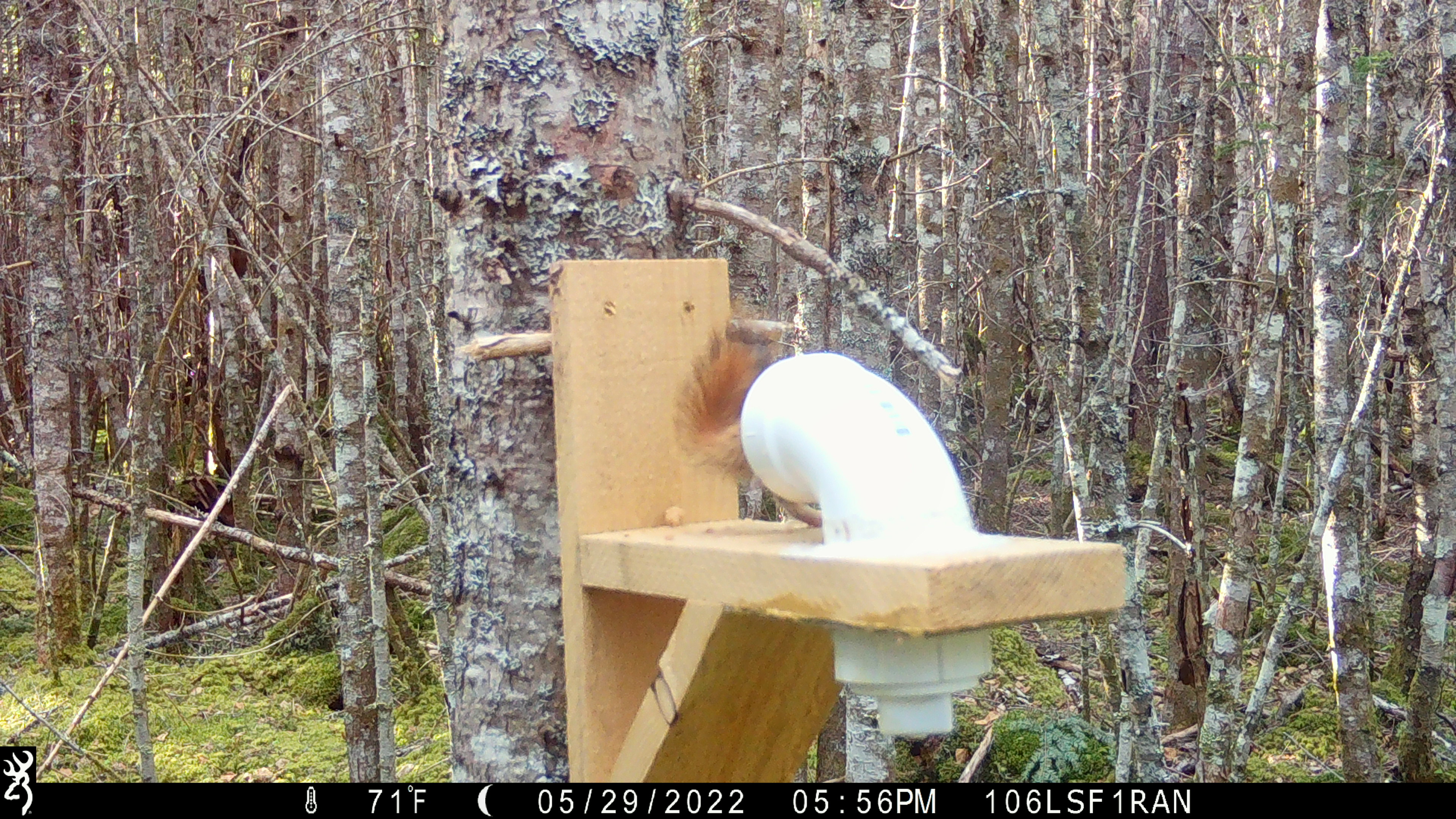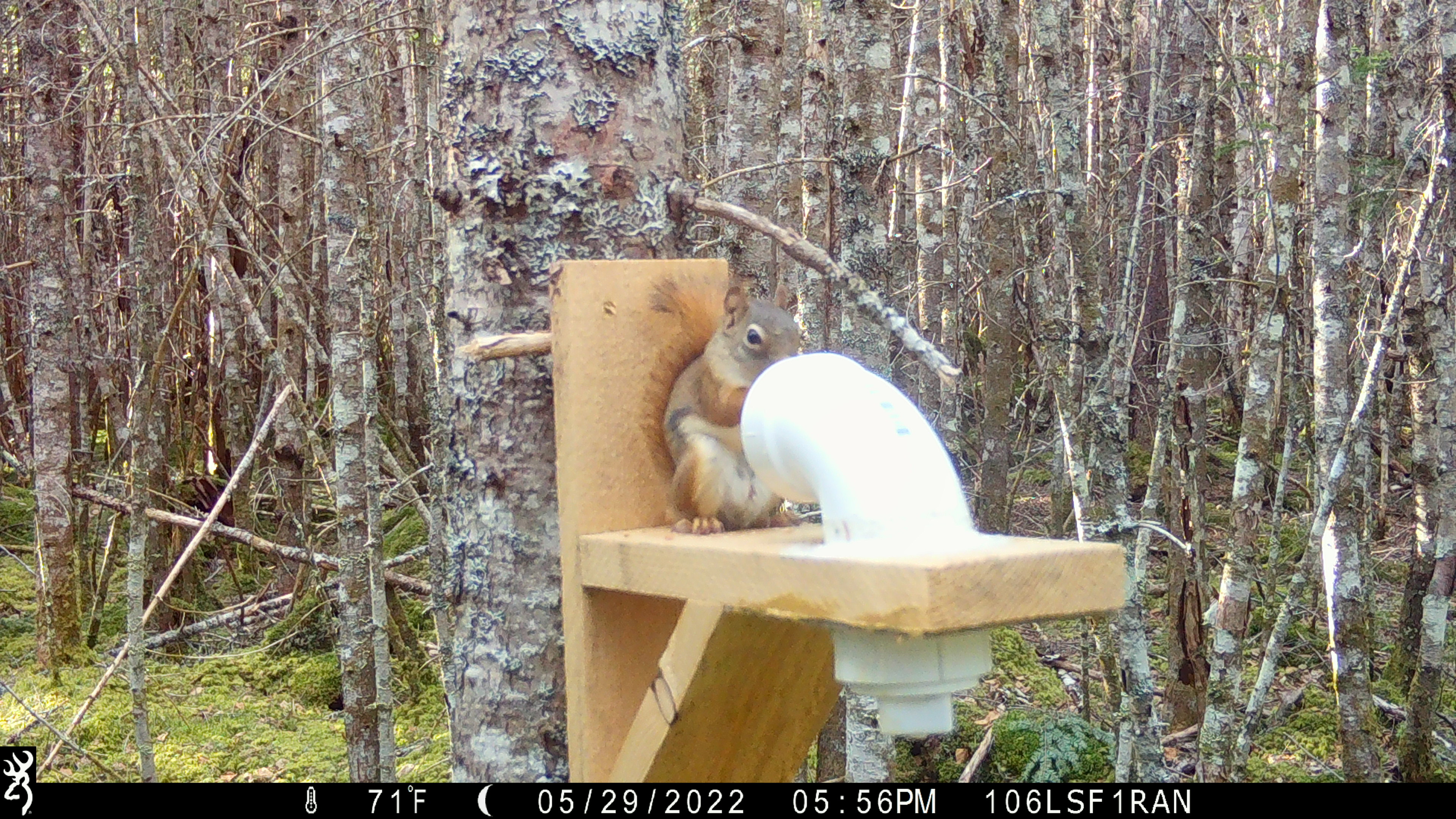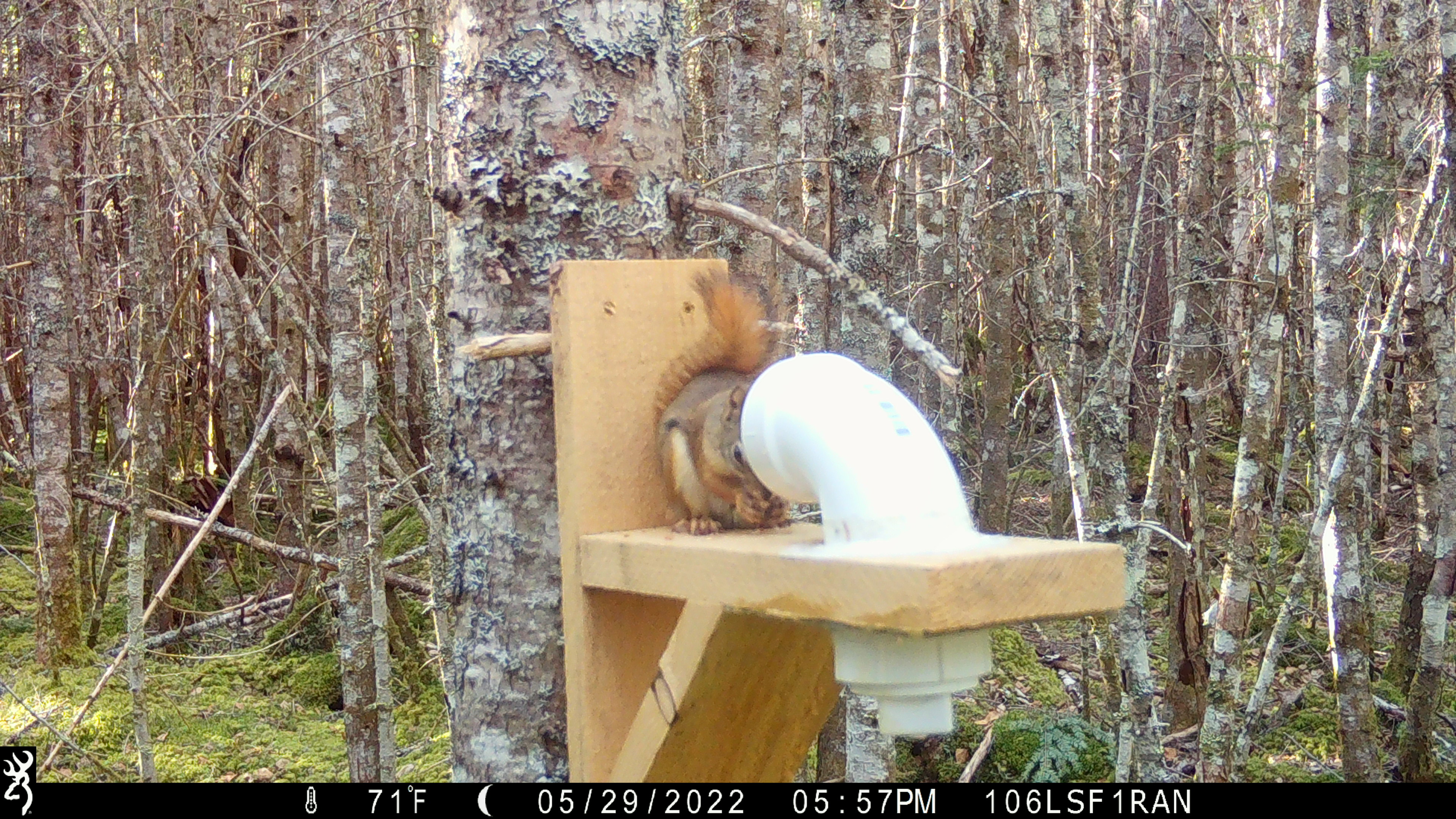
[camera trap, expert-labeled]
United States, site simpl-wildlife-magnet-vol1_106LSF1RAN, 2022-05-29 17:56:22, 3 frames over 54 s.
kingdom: Animalia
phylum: Chordata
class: Mammalia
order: Rodentia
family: Sciuridae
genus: Tamiasciurus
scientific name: Tamiasciurus hudsonicus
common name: red squirrel